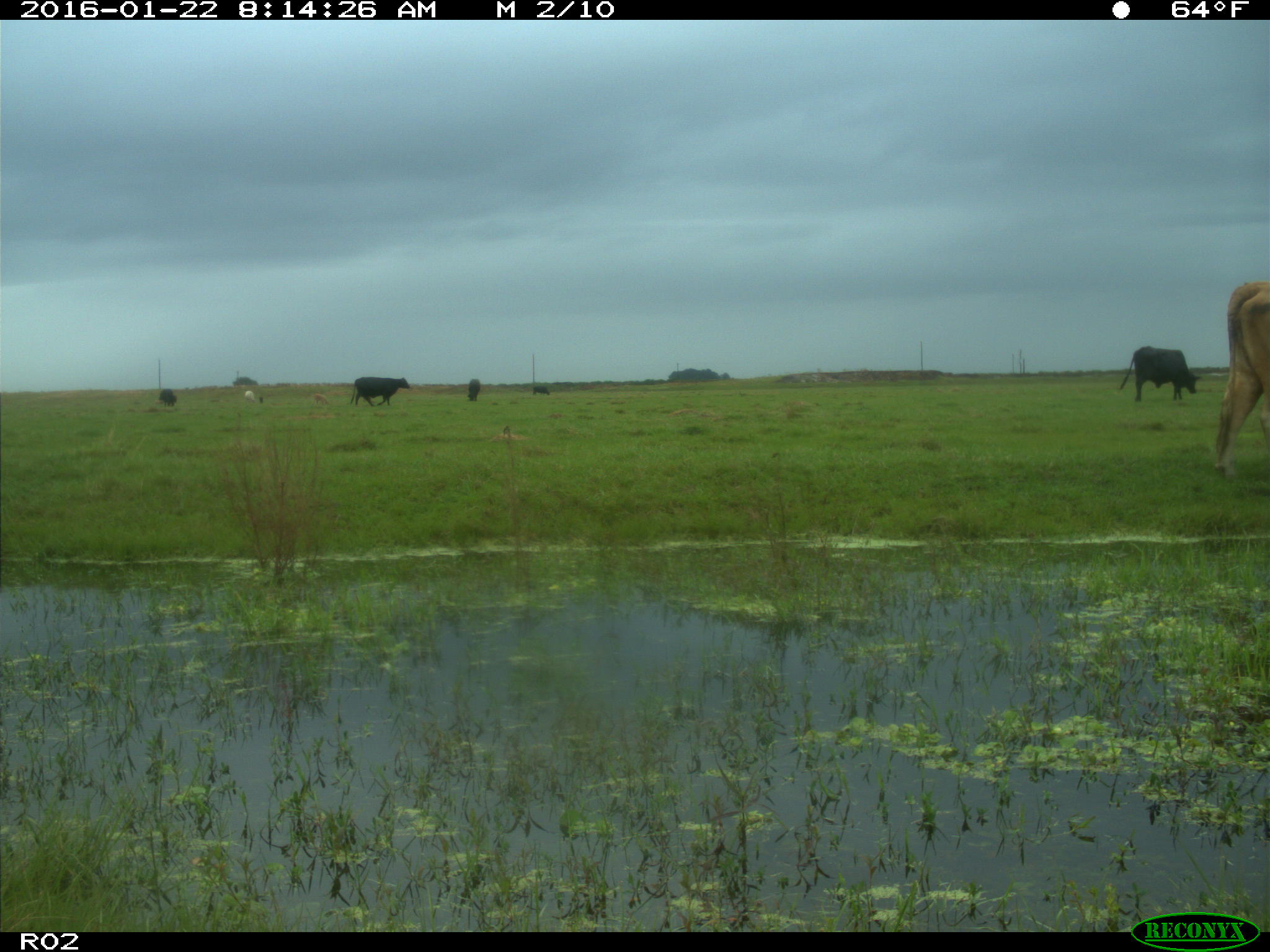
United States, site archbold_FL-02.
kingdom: Animalia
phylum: Chordata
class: Mammalia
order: Artiodactyla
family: Bovidae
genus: Bos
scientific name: Bos taurus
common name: domestic cow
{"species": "Bos taurus (domestic cow)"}